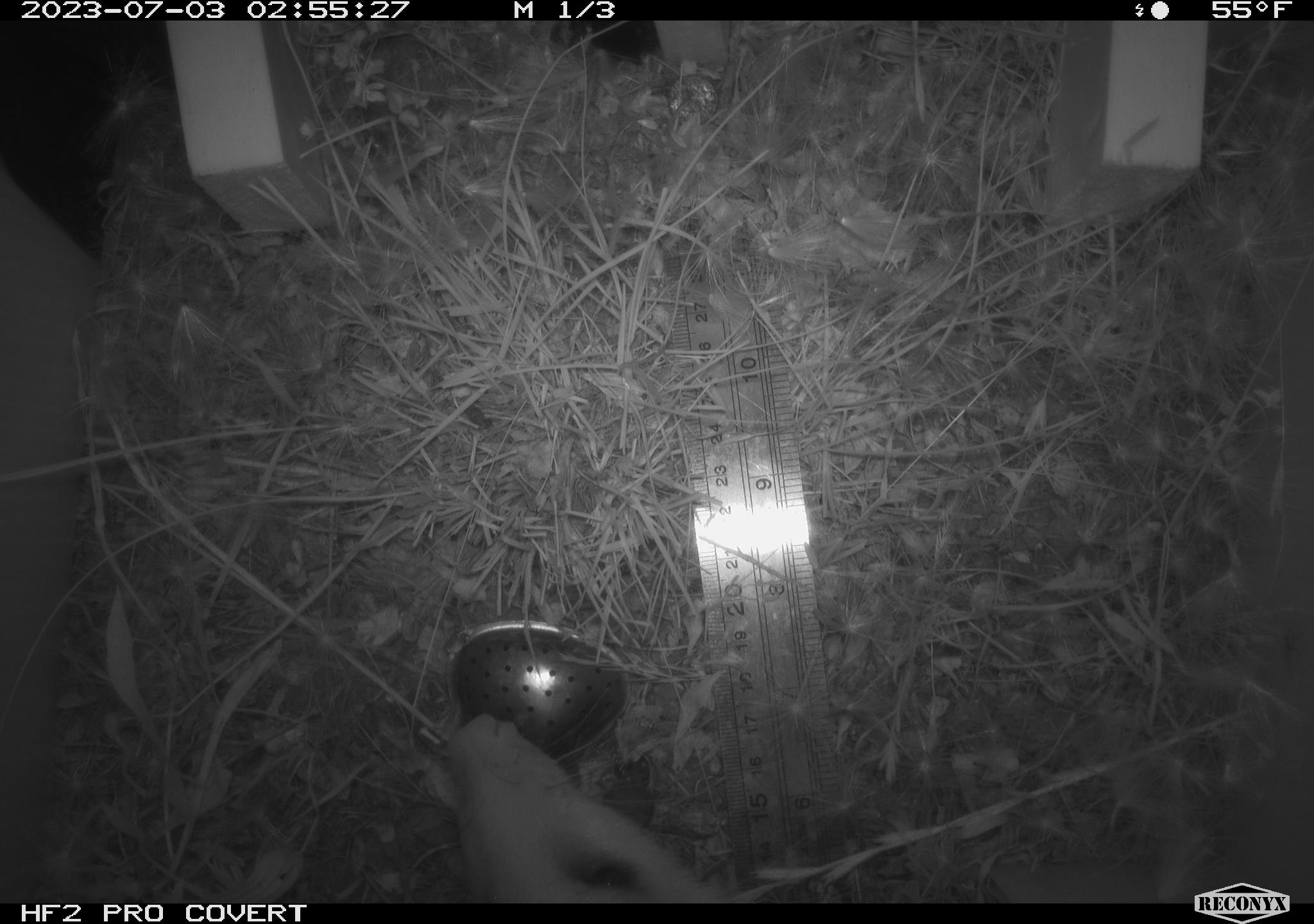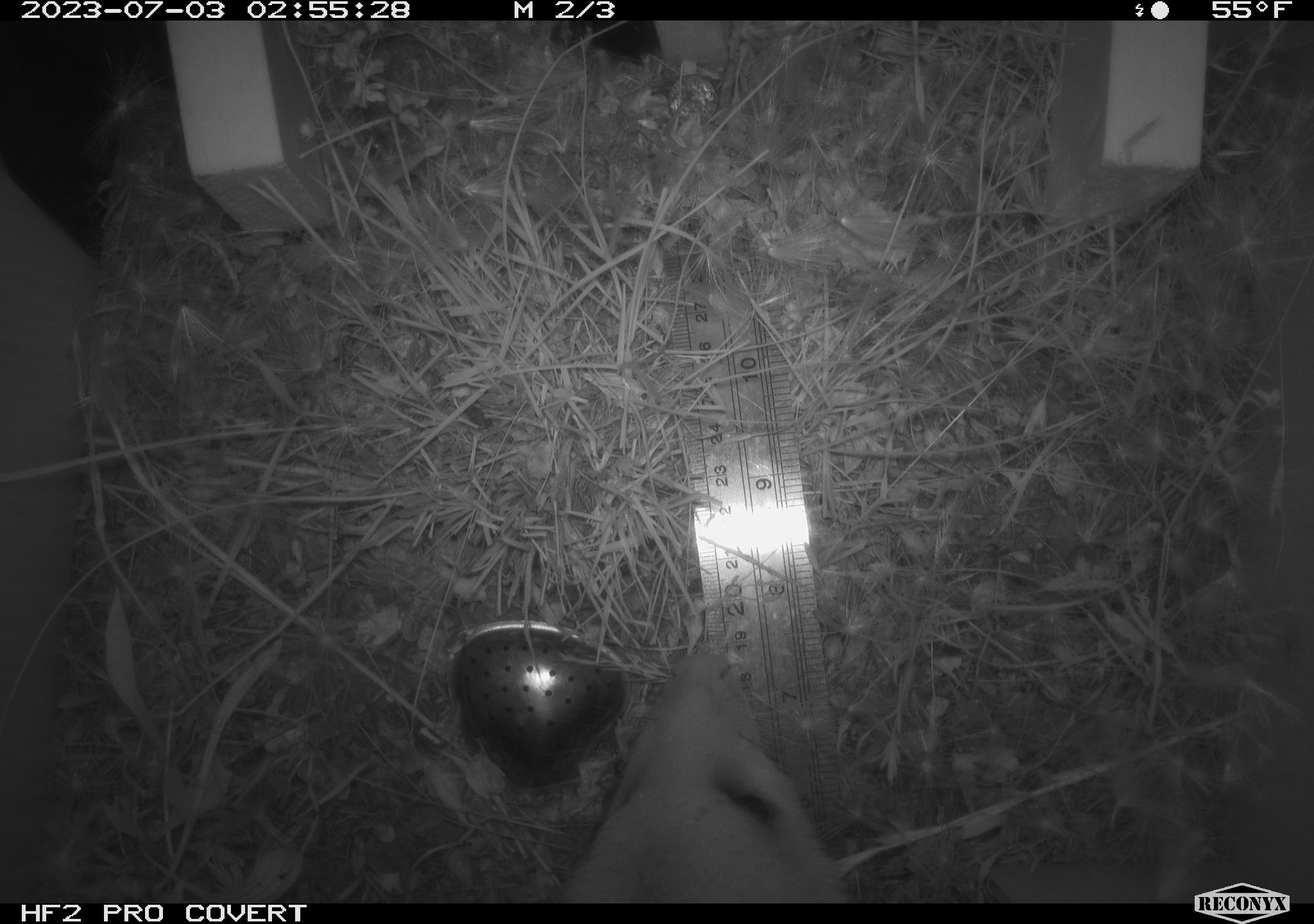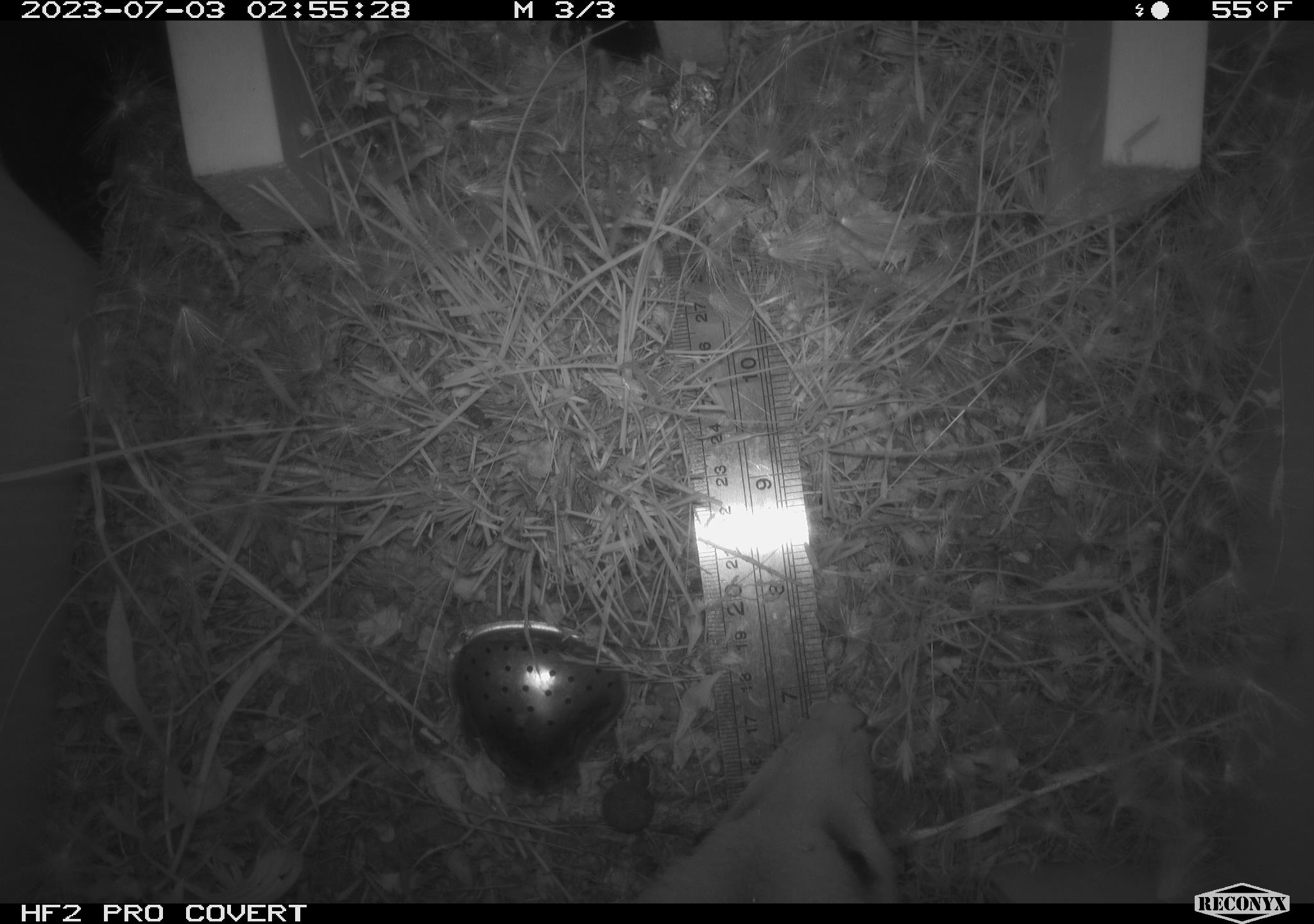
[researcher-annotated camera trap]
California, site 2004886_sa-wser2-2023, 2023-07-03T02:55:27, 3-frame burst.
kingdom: Animalia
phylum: Chordata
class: Mammalia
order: Didelphimorphia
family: Didelphidae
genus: Didelphis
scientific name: Didelphis virginiana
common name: virginia opossum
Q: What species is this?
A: Virginia opossum (Didelphis virginiana).